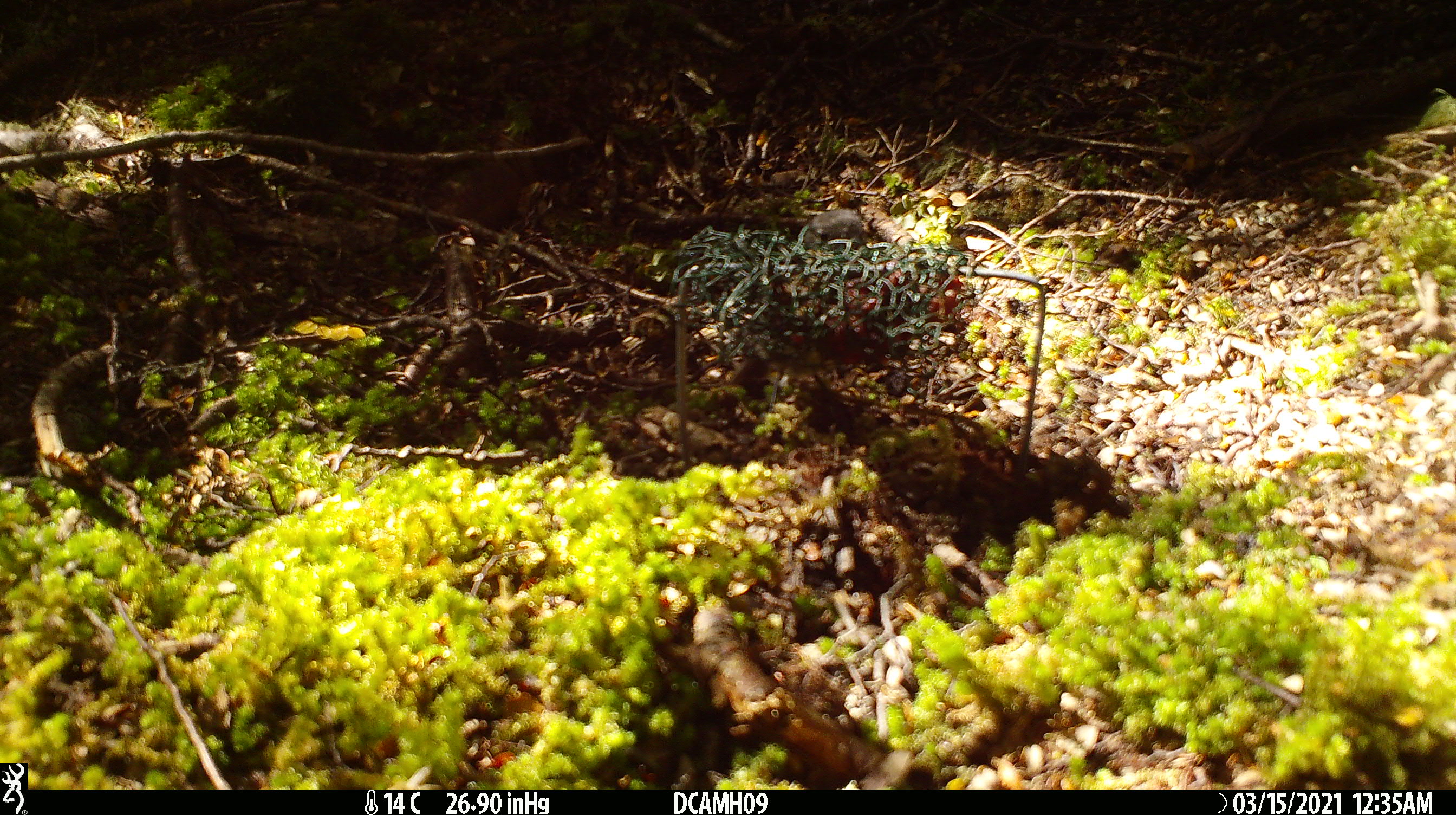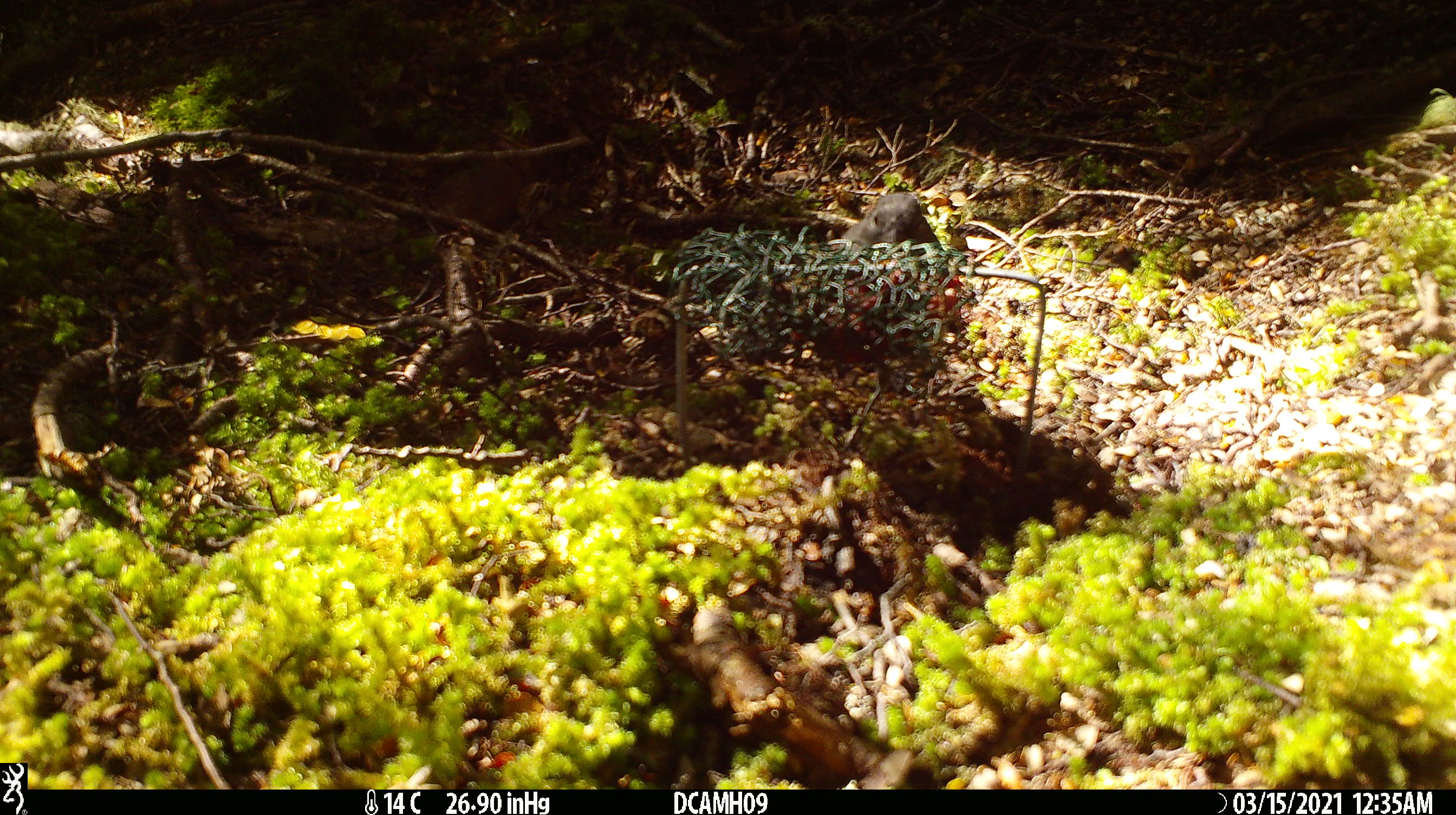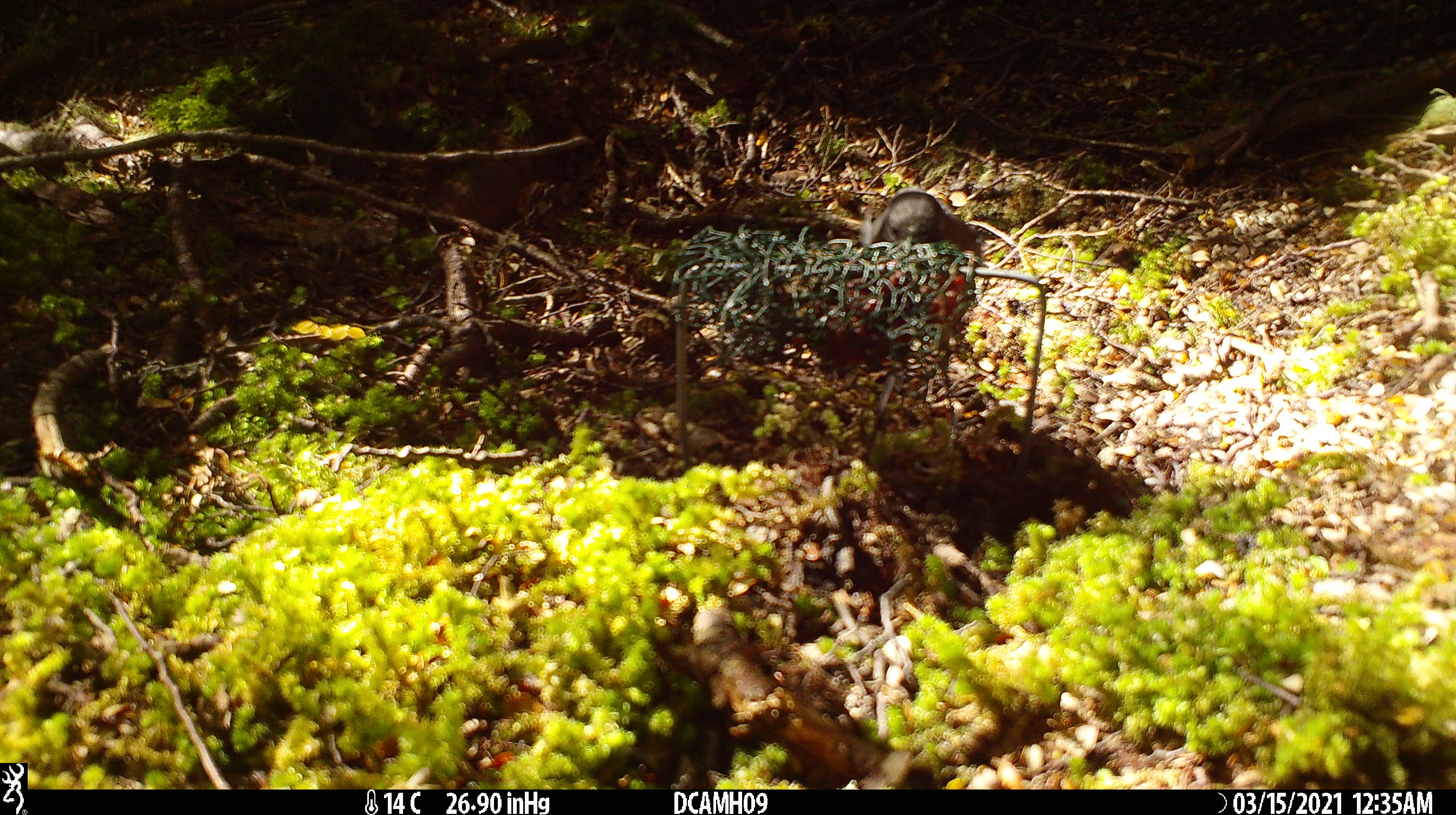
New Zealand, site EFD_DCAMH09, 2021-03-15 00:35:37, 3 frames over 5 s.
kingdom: Animalia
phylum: Chordata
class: Aves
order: Passeriformes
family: Petroicidae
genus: Petroica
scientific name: Petroica australis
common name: new zealand robin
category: robin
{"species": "robin (new zealand robin) (Petroica australis)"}